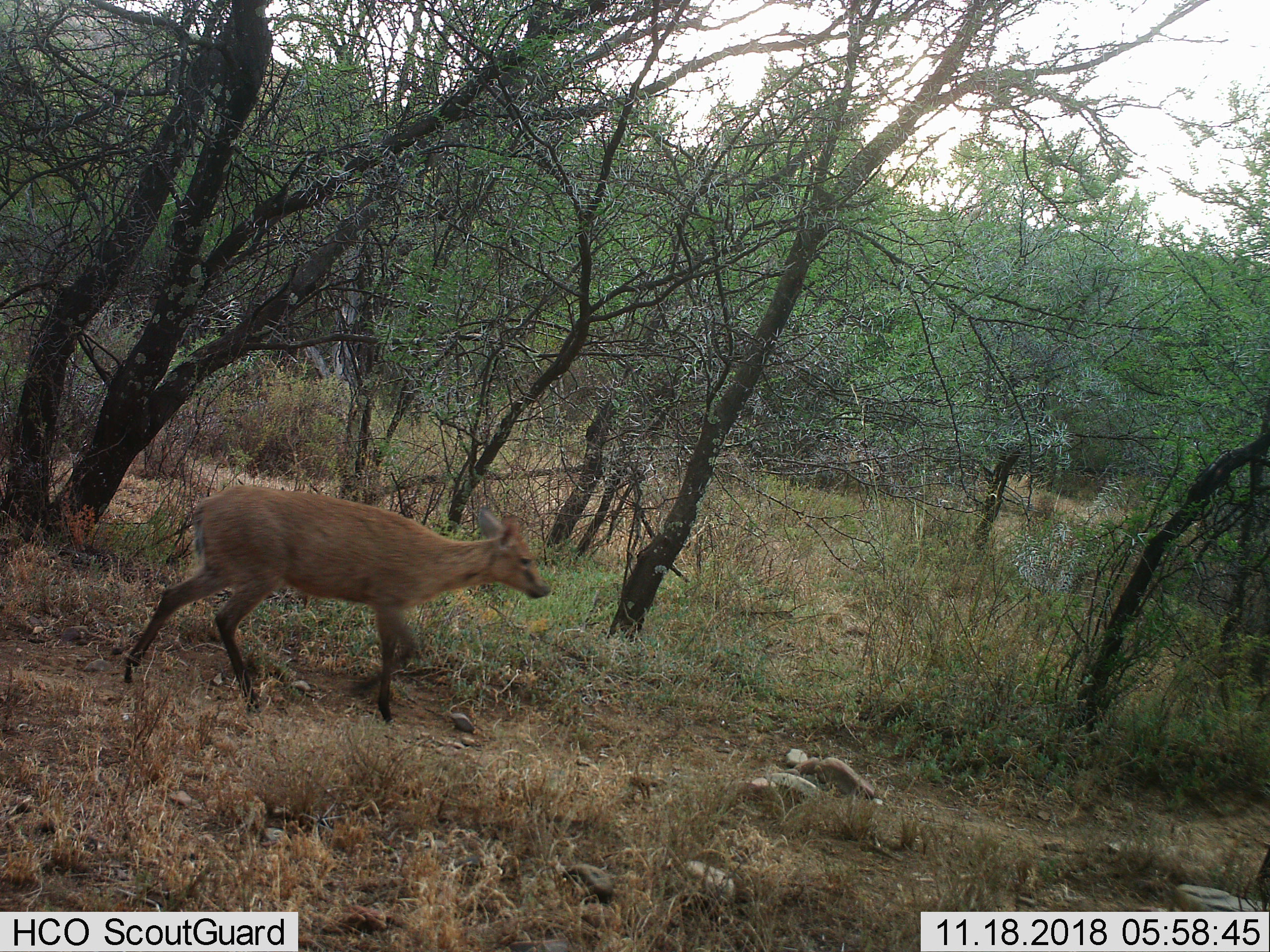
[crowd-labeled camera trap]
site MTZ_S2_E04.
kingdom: Animalia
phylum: Chordata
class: Mammalia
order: Artiodactyla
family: Bovidae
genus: Sylvicapra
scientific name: Sylvicapra grimmia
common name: common duiker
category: duikercommongrey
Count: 1.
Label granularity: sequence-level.